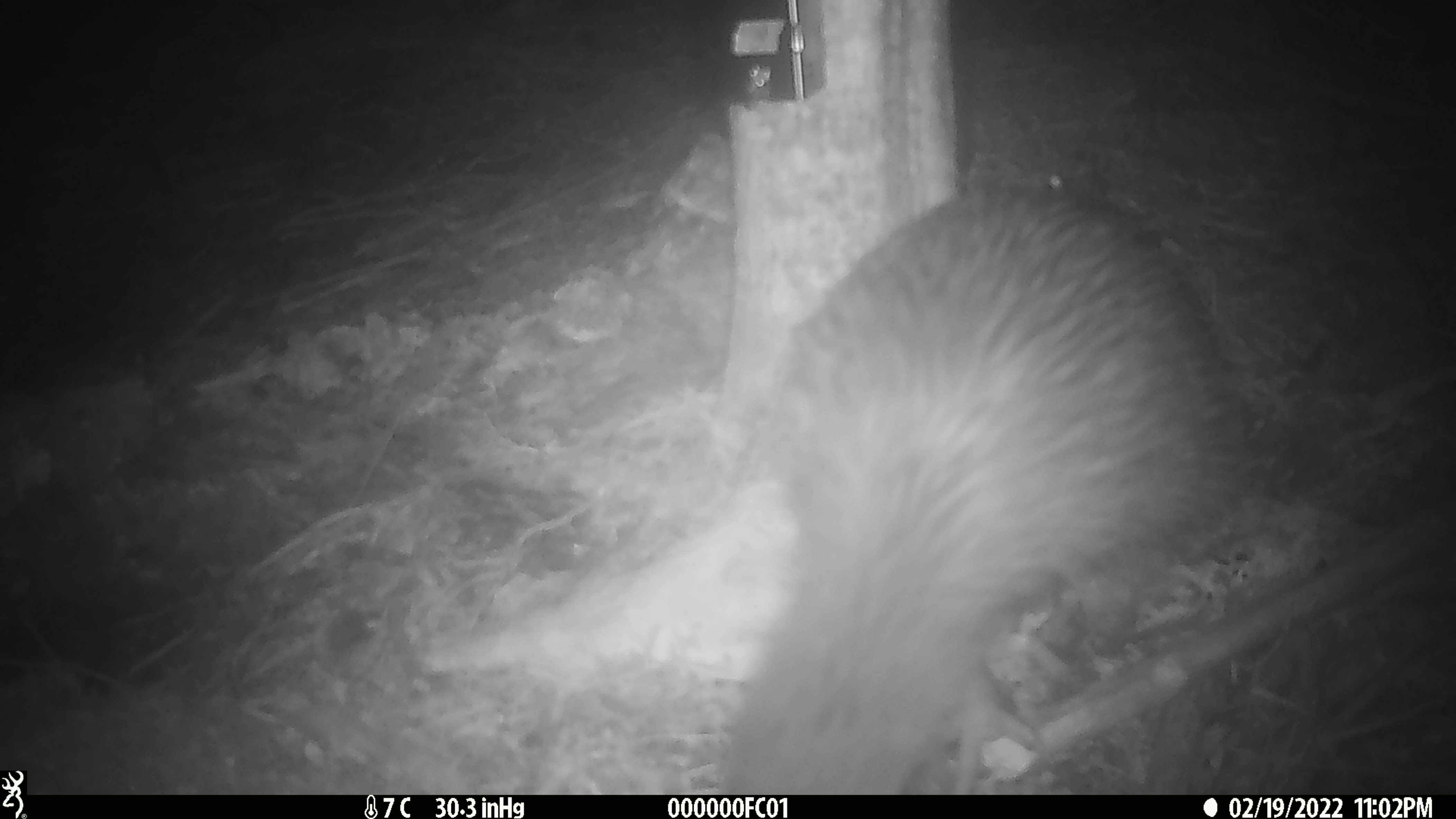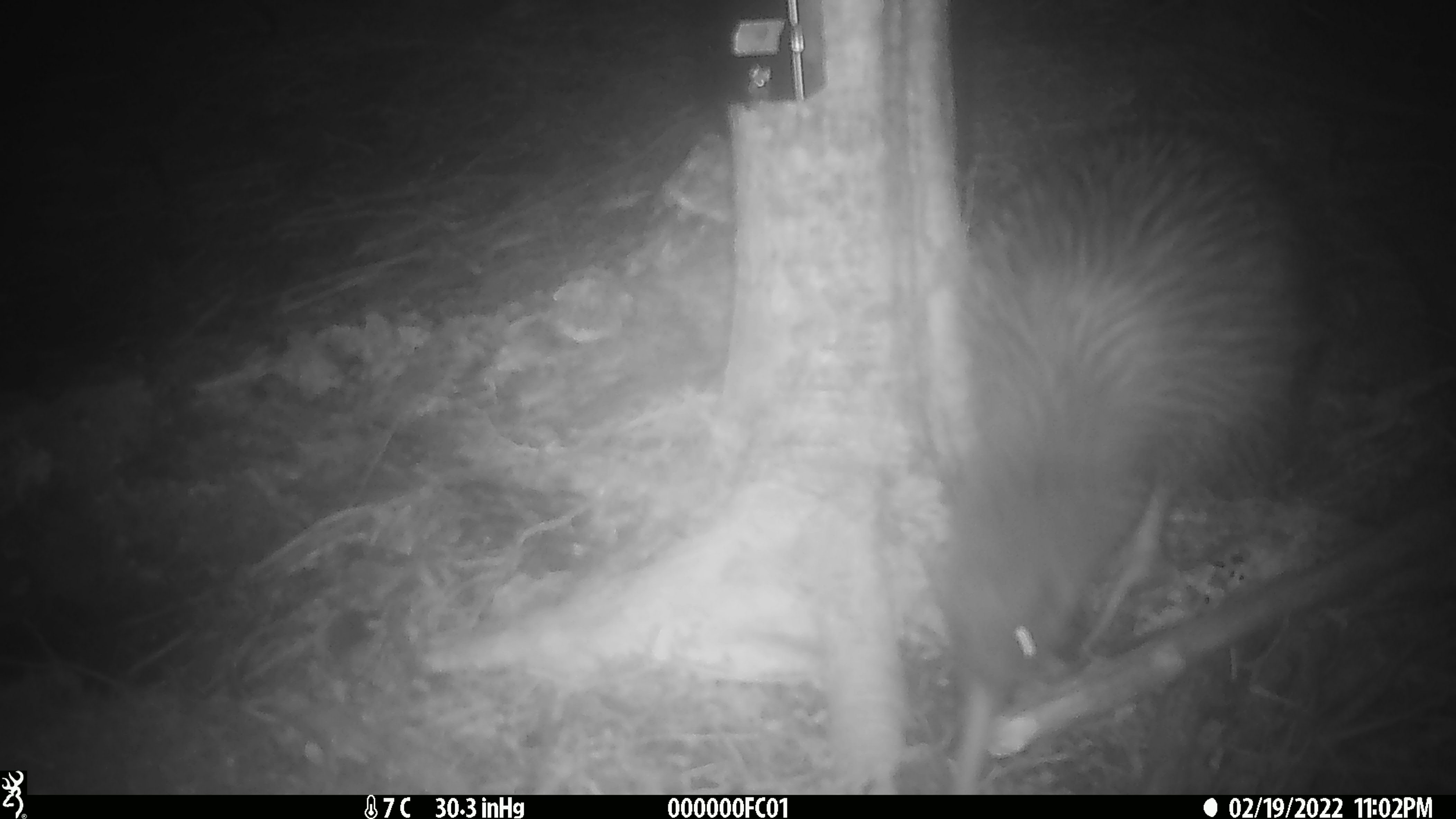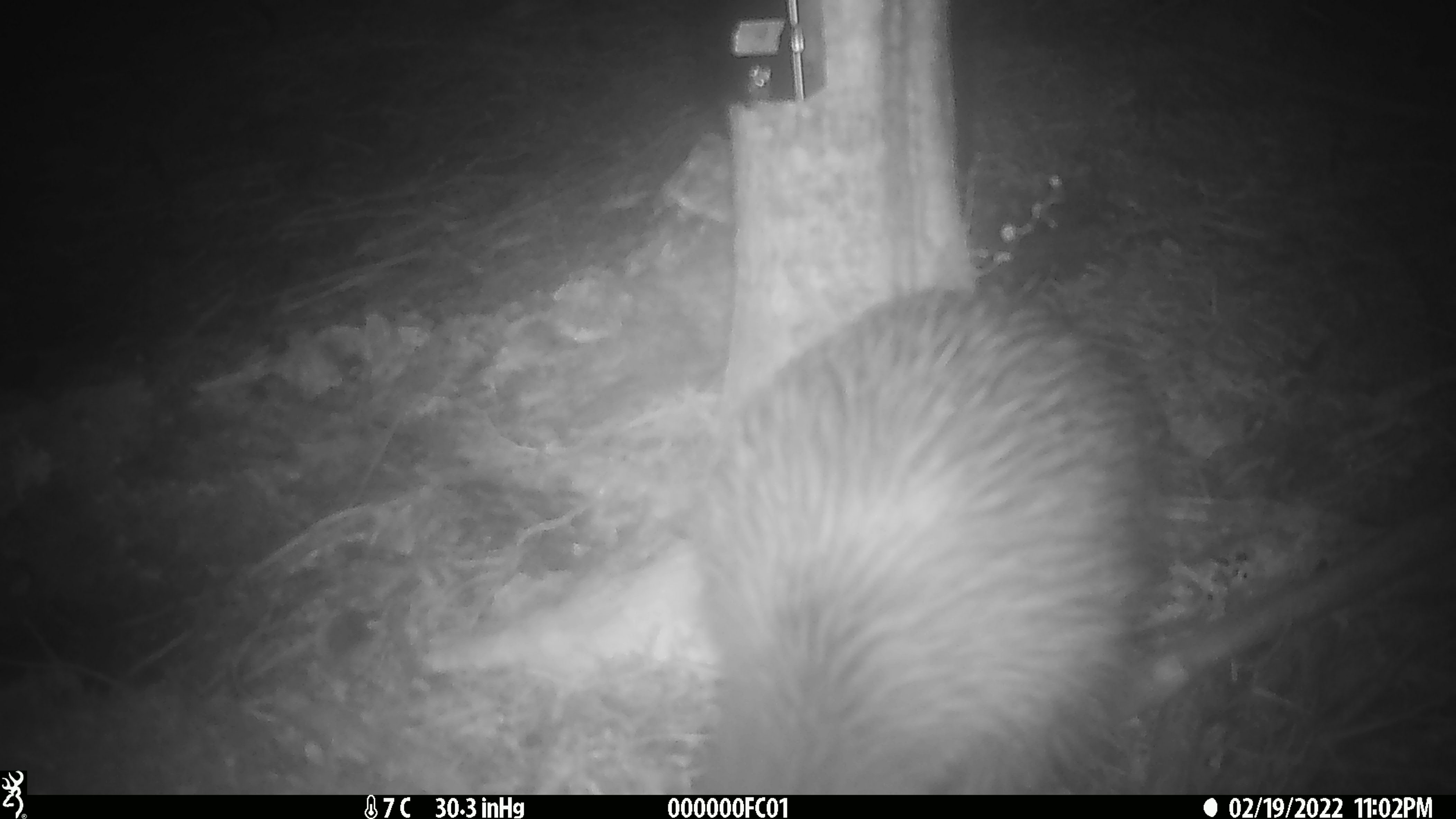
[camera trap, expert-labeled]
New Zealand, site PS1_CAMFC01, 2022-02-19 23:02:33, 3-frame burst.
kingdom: Animalia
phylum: Chordata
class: Aves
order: Apterygiformes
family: Apterygidae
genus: Apteryx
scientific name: Apteryx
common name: kiwi